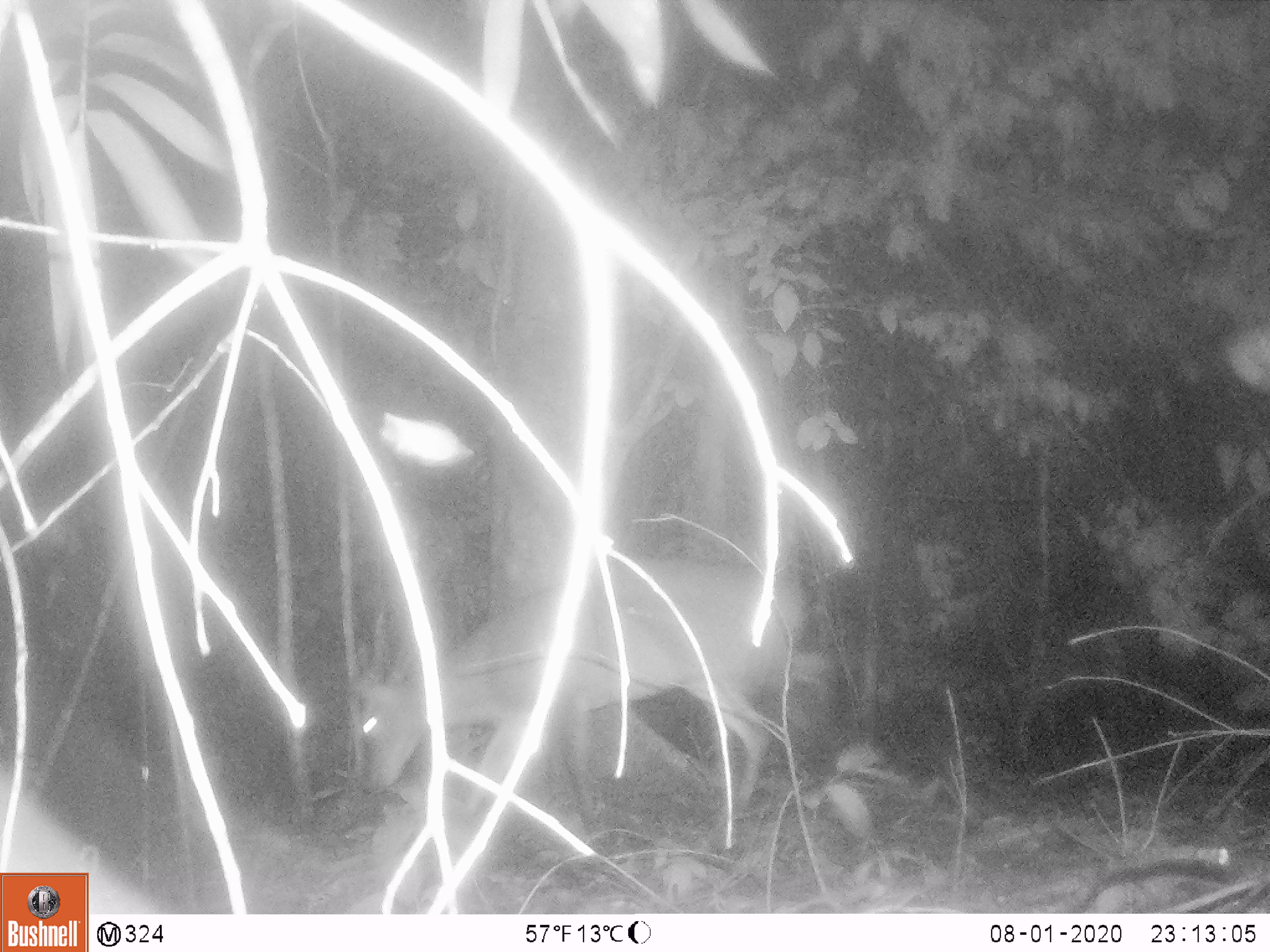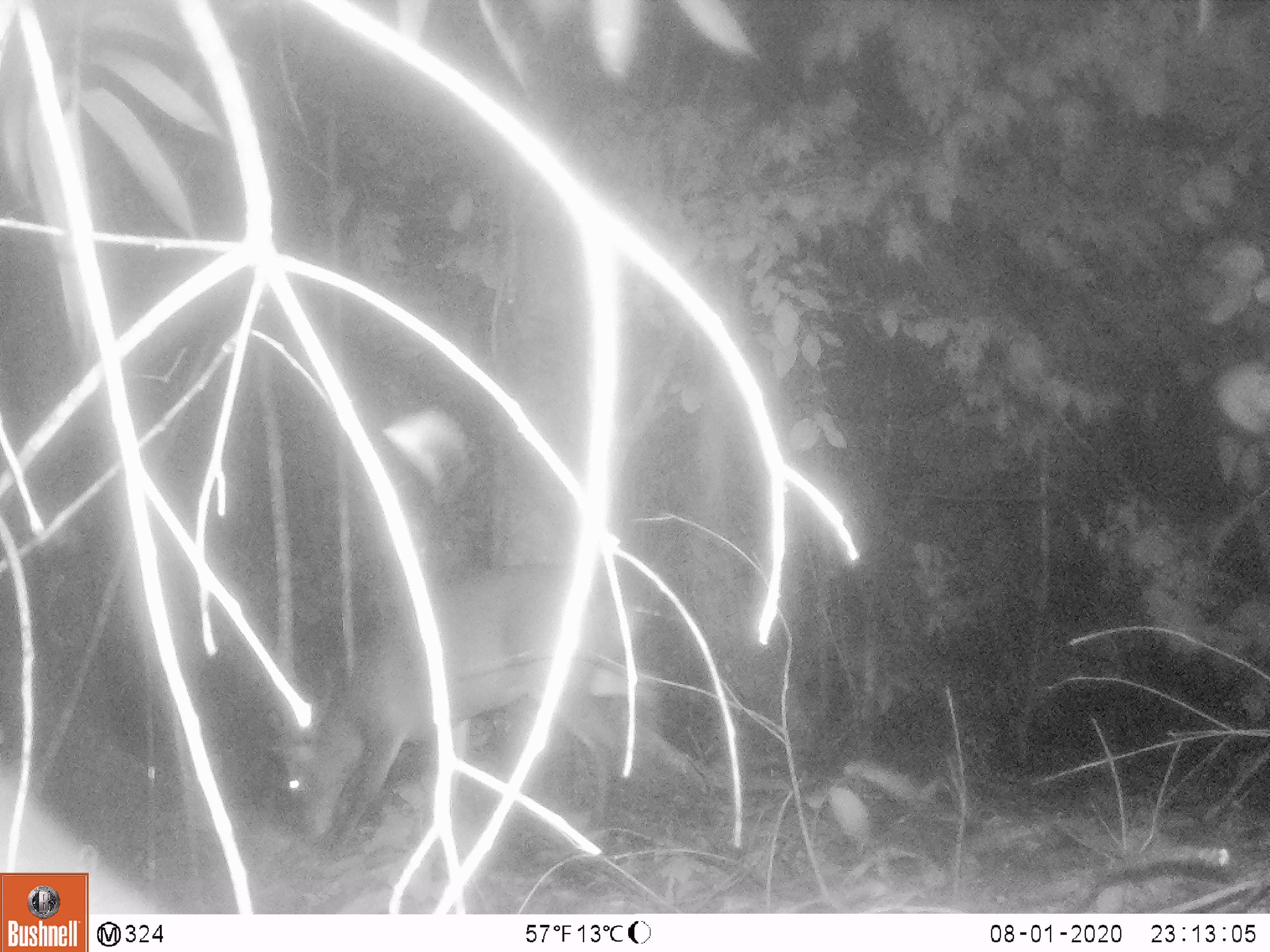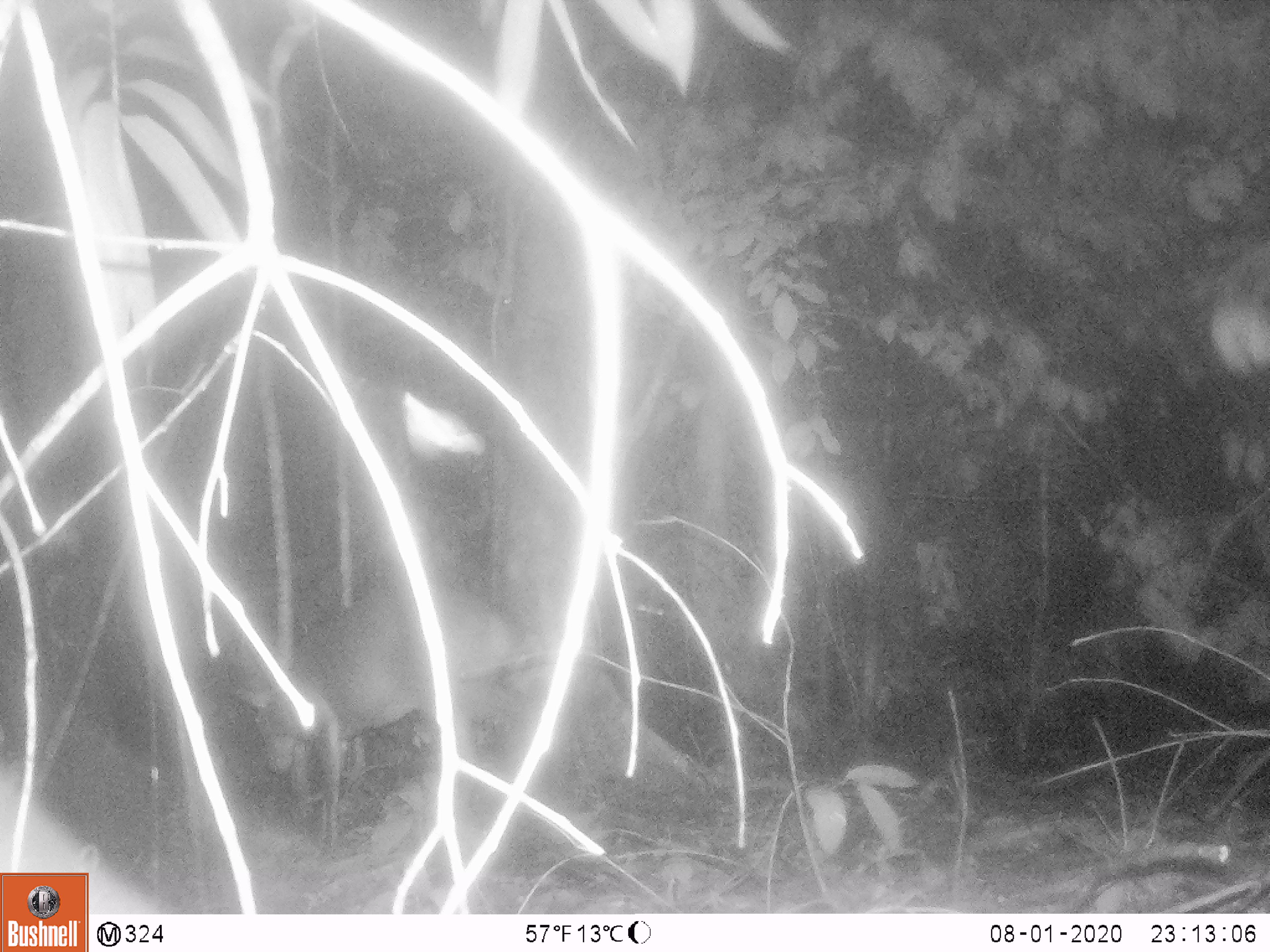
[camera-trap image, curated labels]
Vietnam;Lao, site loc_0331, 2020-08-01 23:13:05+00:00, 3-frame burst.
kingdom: Animalia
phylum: Chordata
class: Mammalia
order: Artiodactyla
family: Cervidae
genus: Muntiacus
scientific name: Muntiacus vuquangensis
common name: large-antlered muntjac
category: large antlered muntjac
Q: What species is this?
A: Large antlered muntjac (large-antlered muntjac) (Muntiacus vuquangensis).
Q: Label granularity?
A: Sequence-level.